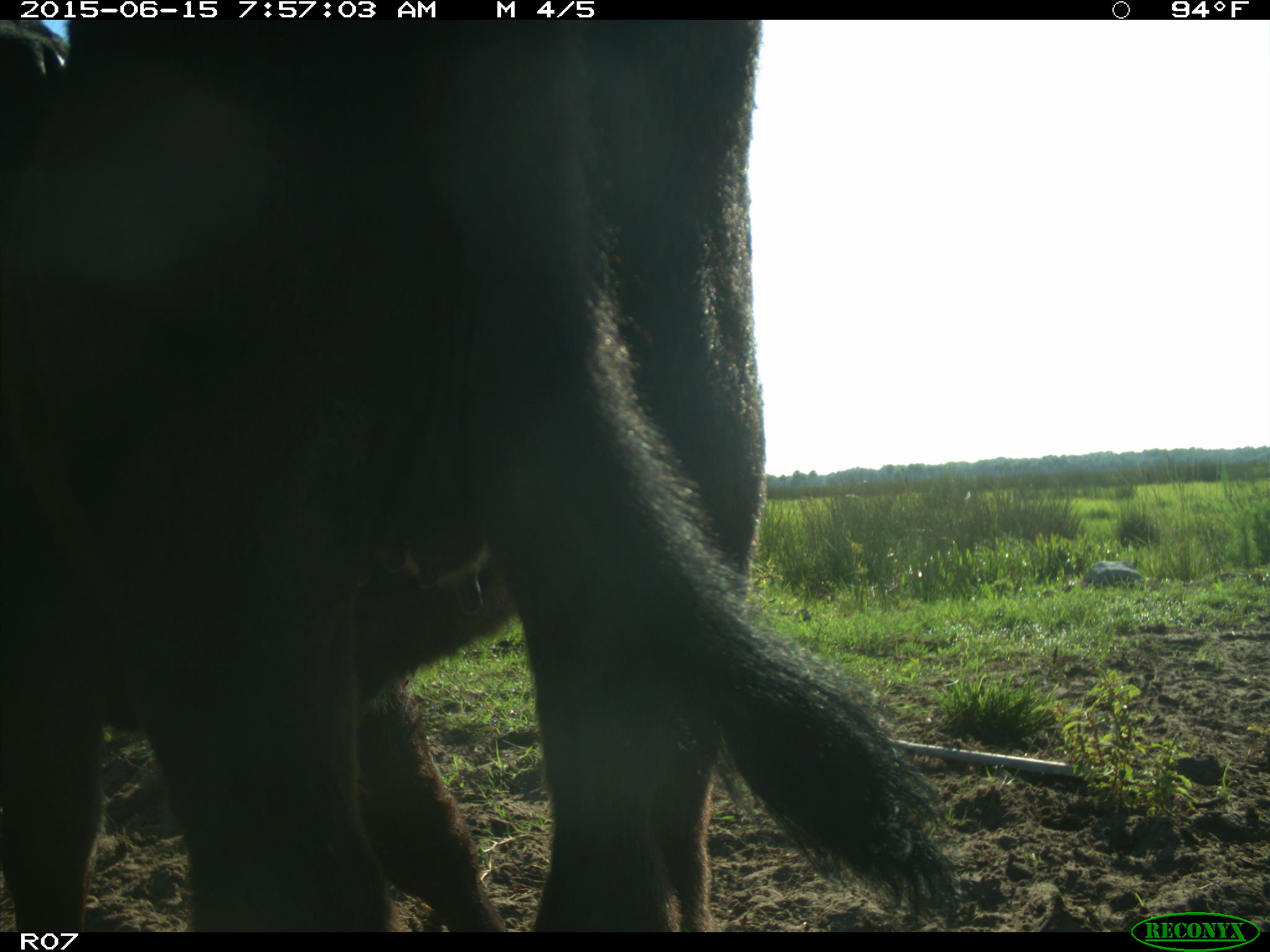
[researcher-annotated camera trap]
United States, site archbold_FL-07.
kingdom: Animalia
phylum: Chordata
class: Mammalia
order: Artiodactyla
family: Bovidae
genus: Bos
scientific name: Bos taurus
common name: domestic cow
Bos taurus (domestic cow).